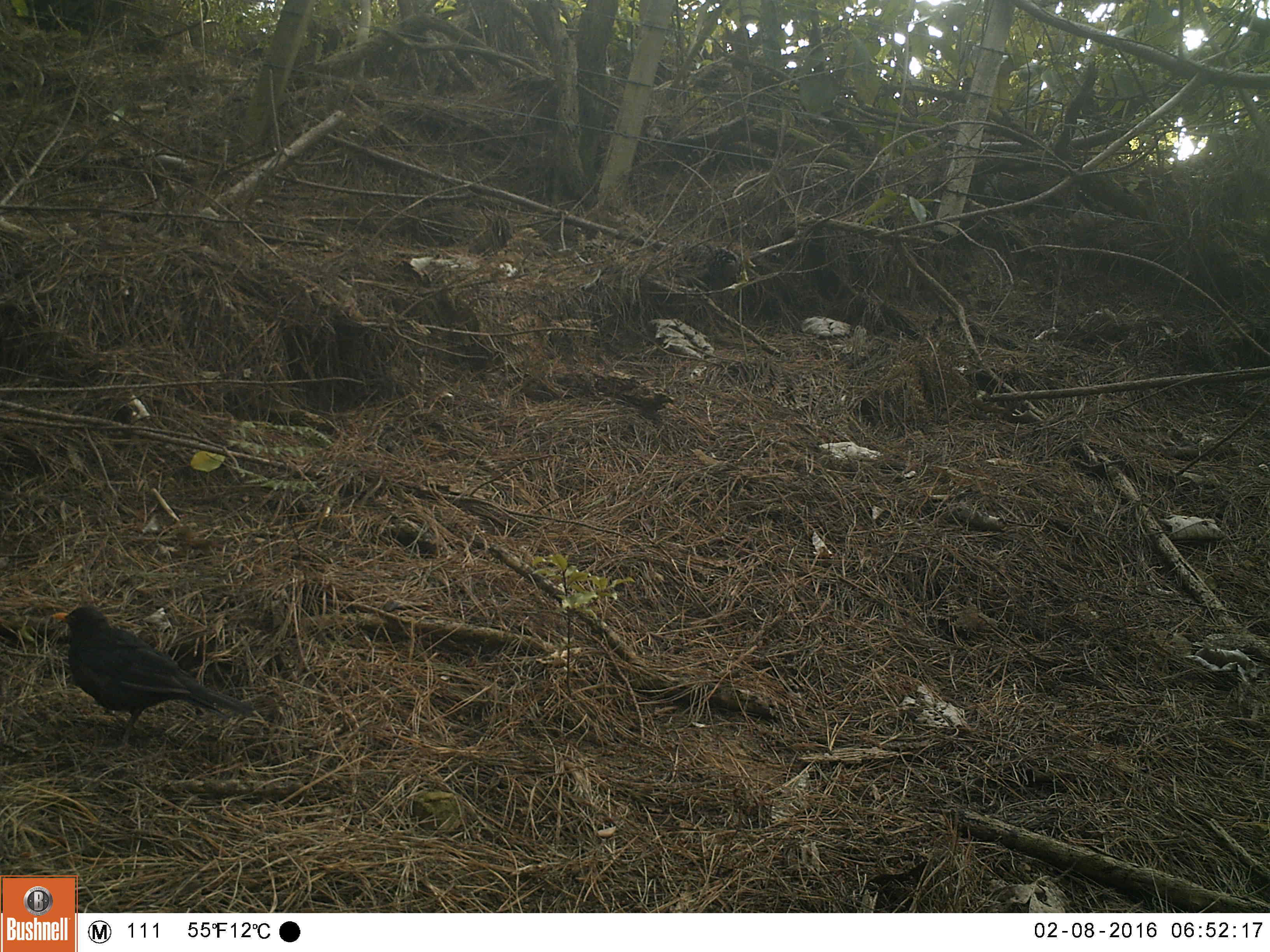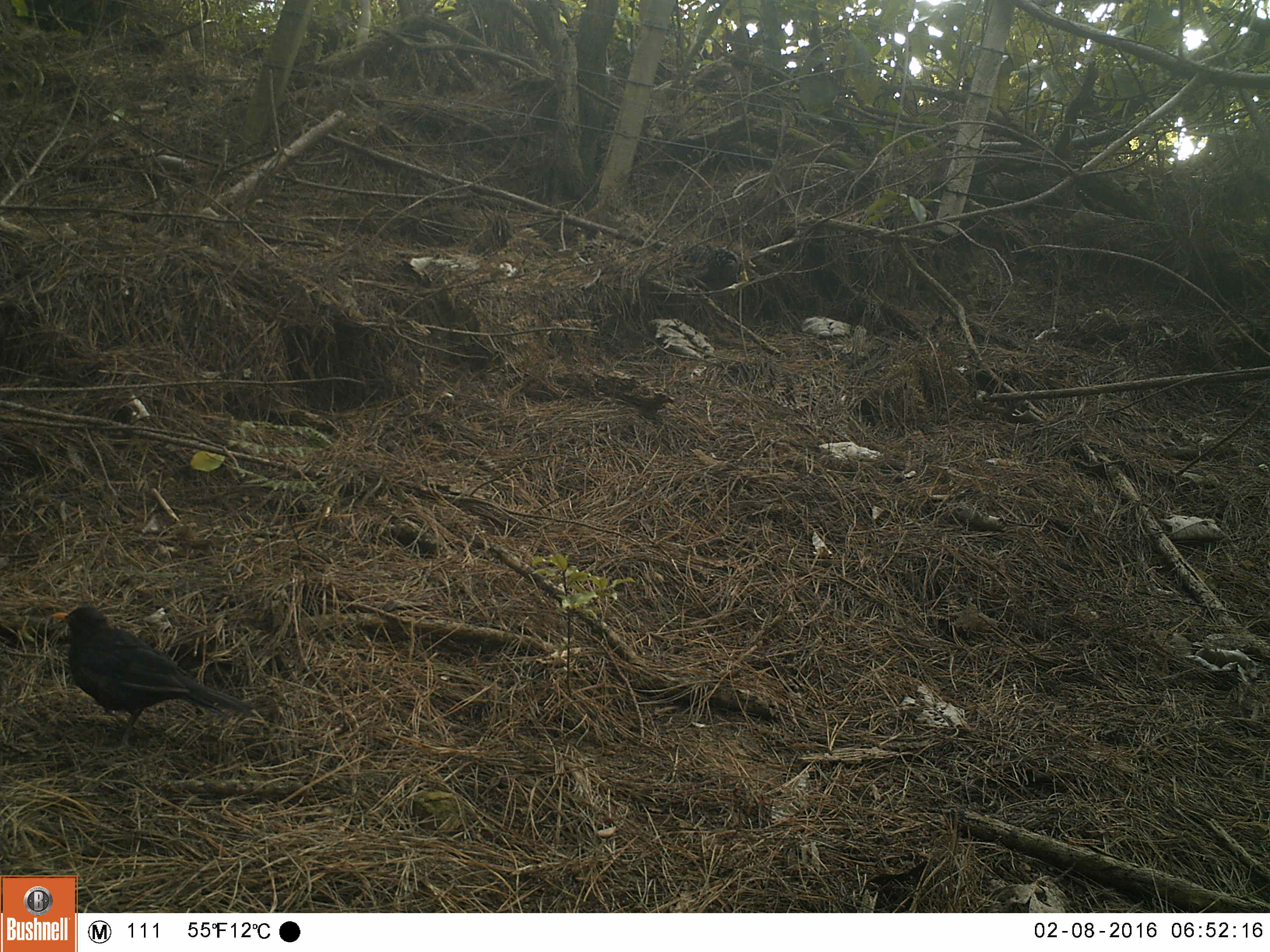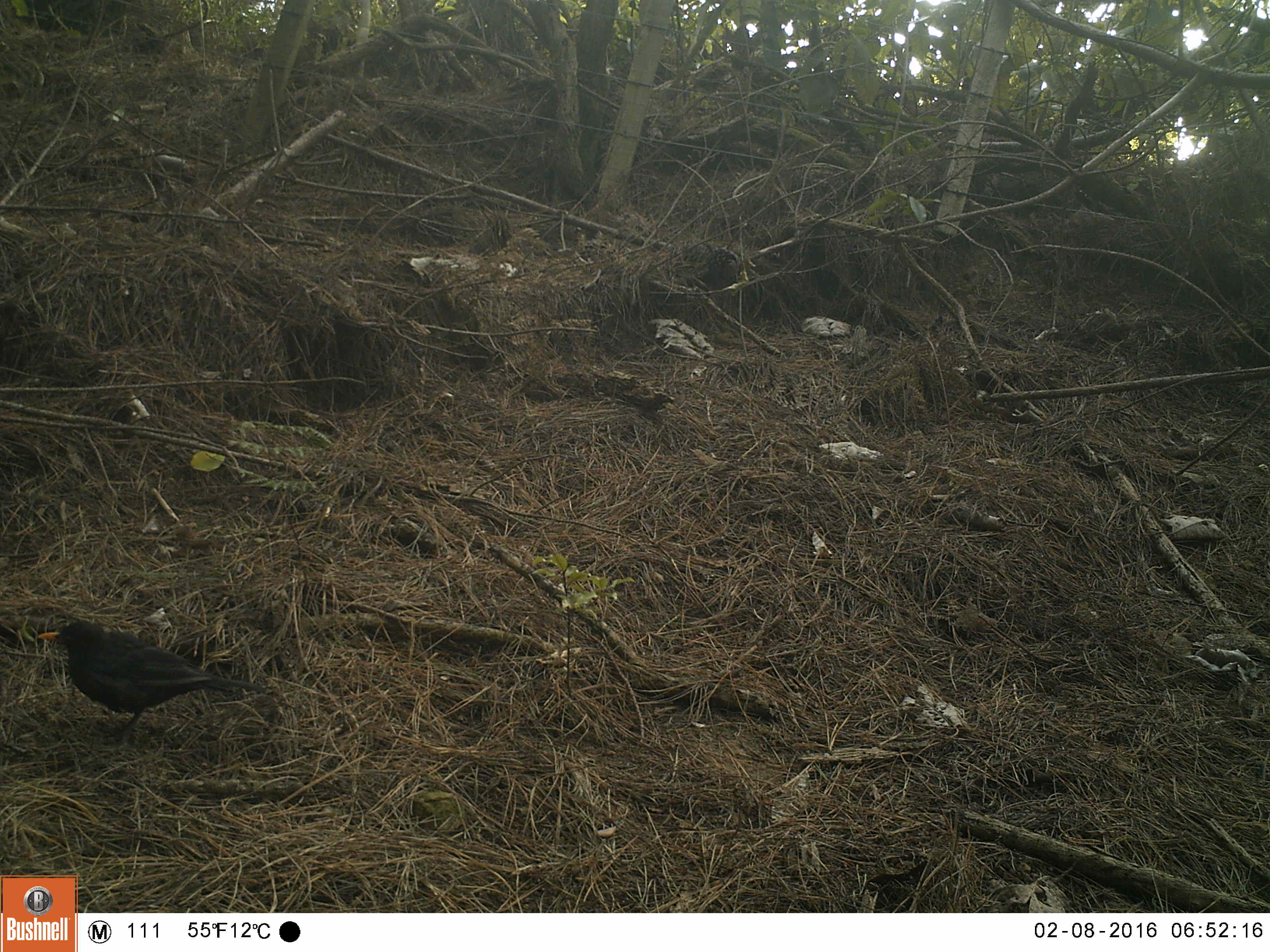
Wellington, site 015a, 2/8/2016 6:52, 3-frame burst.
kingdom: Animalia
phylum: Chordata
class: Aves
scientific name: Aves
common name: bird